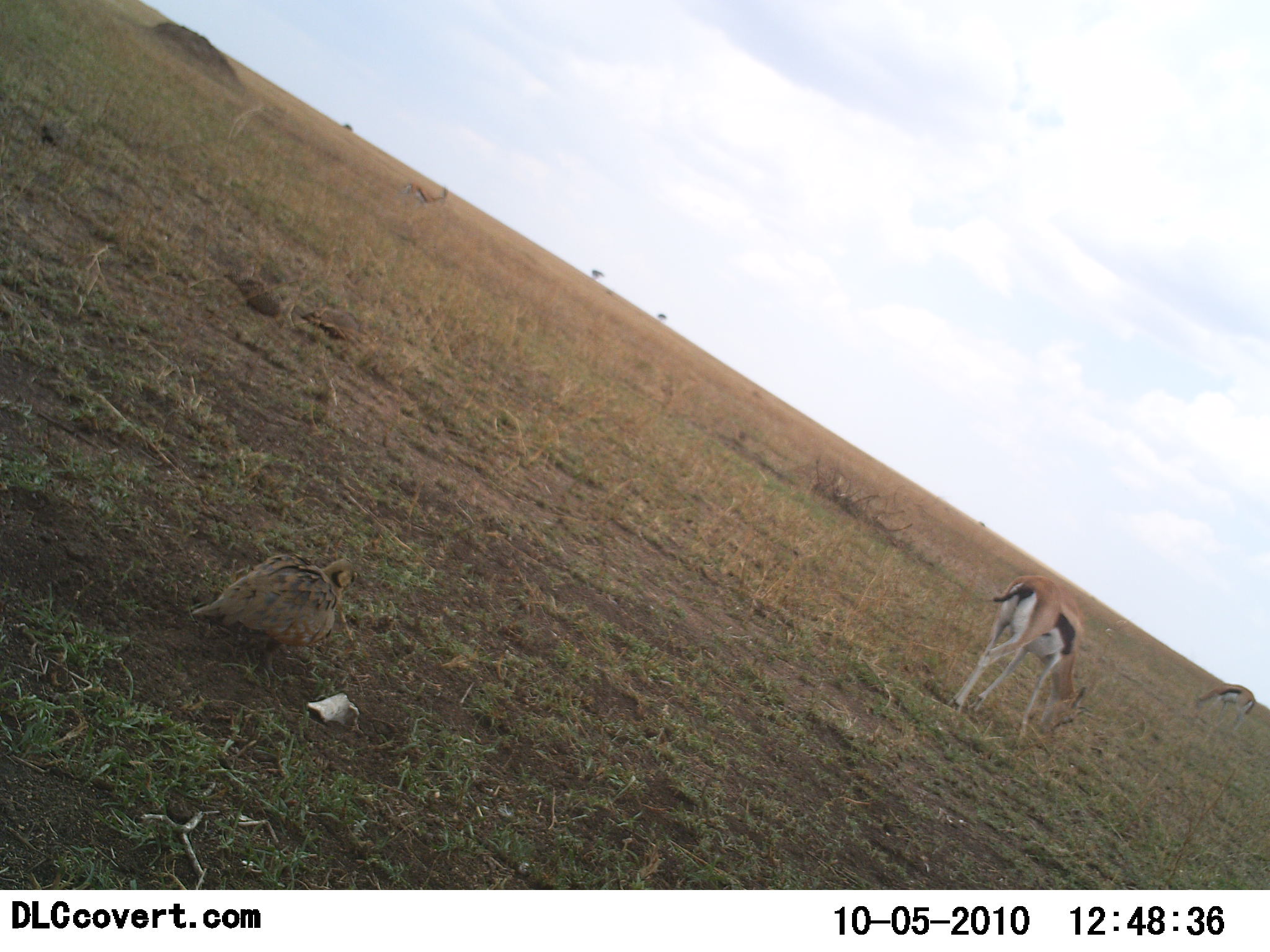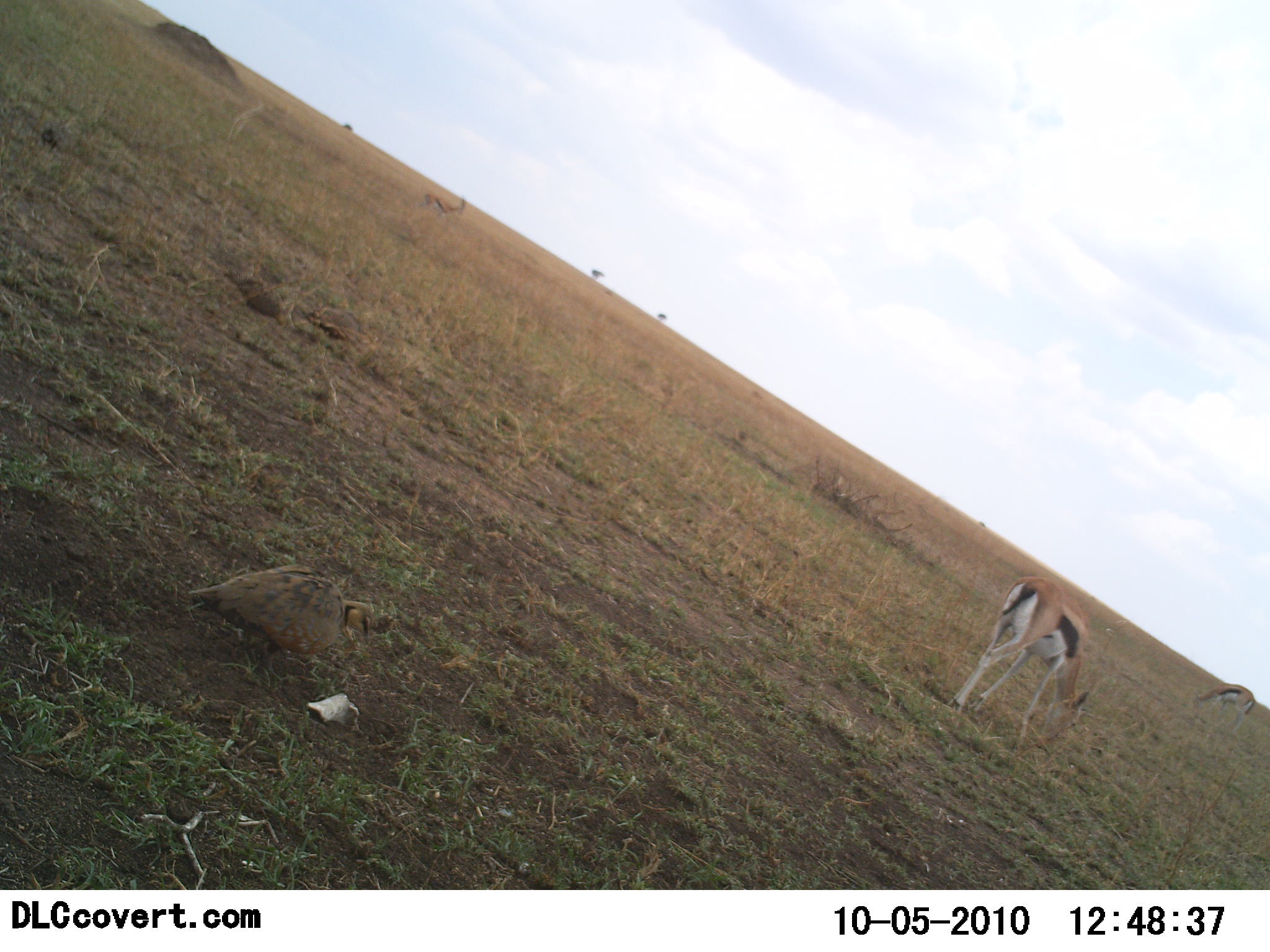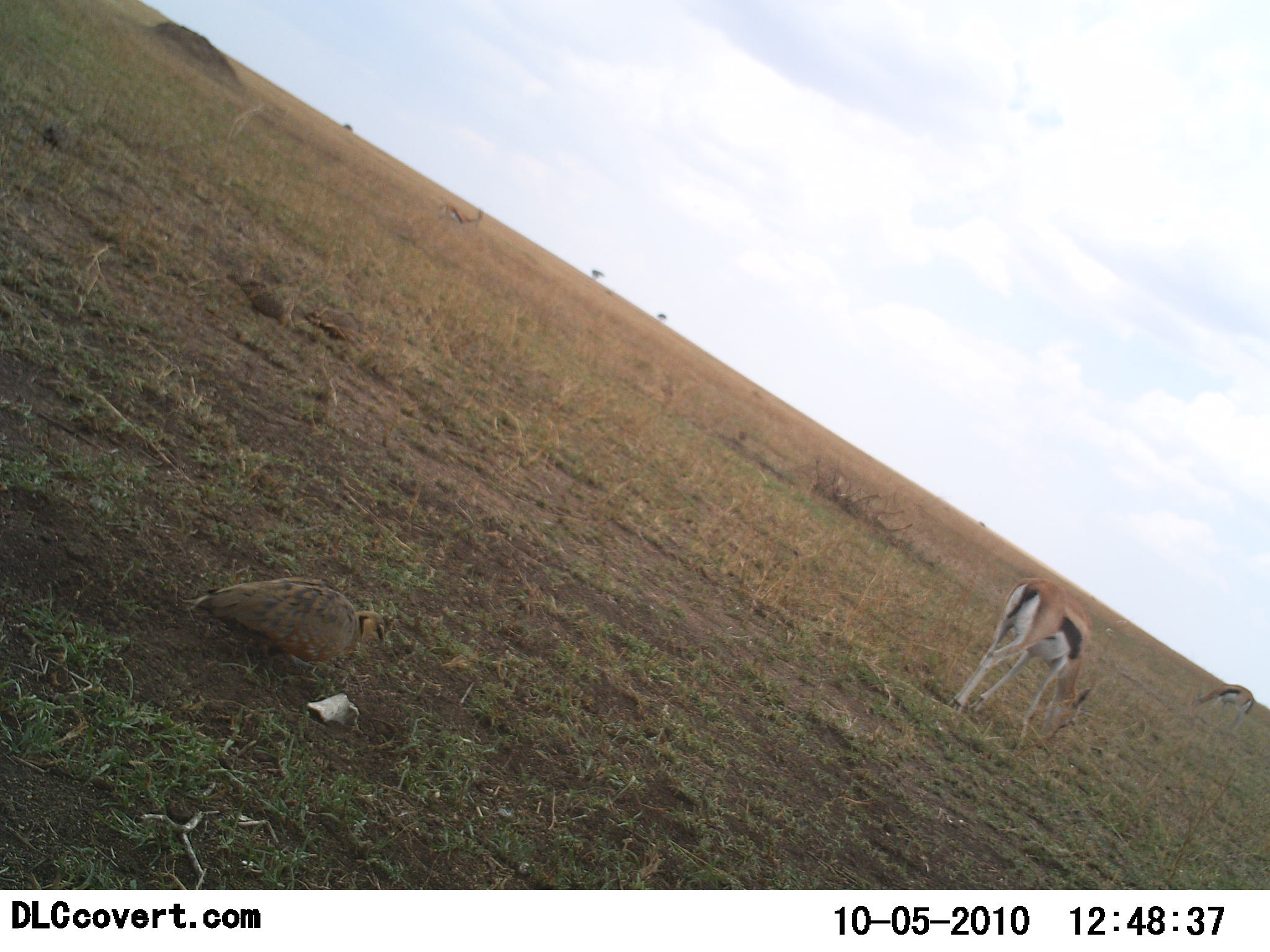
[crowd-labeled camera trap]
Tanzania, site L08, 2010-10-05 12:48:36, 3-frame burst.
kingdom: Animalia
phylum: Chordata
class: Mammalia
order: Artiodactyla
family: Bovidae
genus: Eudorcas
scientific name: Eudorcas thomsonii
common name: thomson's gazelle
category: gazellethomsons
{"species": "gazellethomsons (thomson's gazelle) (Eudorcas thomsonii)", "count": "3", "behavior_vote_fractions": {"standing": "35%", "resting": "0%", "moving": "24%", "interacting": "6%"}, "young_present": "0%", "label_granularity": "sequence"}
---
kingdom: Animalia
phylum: Chordata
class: Aves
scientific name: Aves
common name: bird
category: otherbird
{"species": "otherbird (bird) (Aves)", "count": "1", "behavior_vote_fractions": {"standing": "82%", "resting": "9%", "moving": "9%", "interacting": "0%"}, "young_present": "0%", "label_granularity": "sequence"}